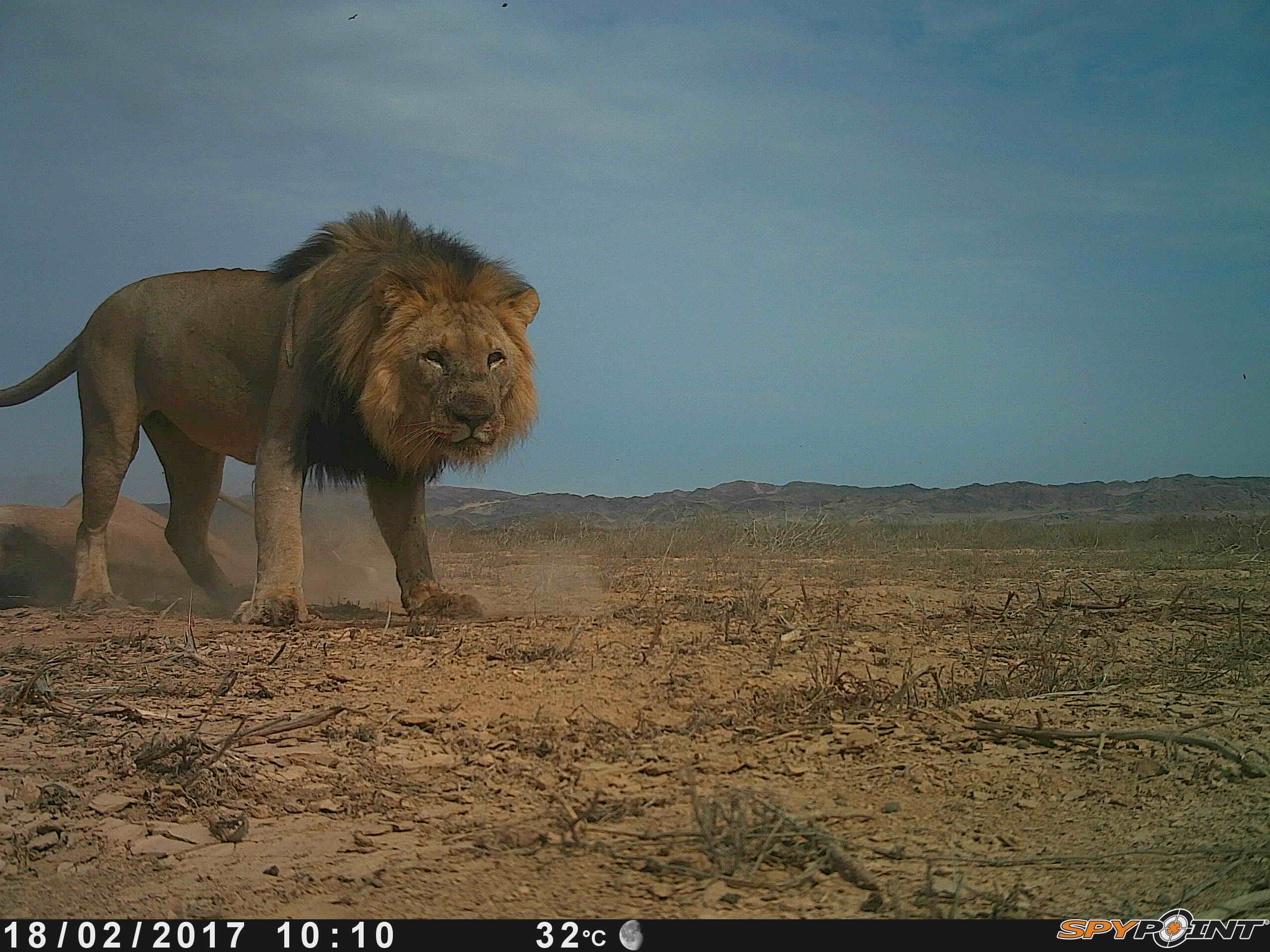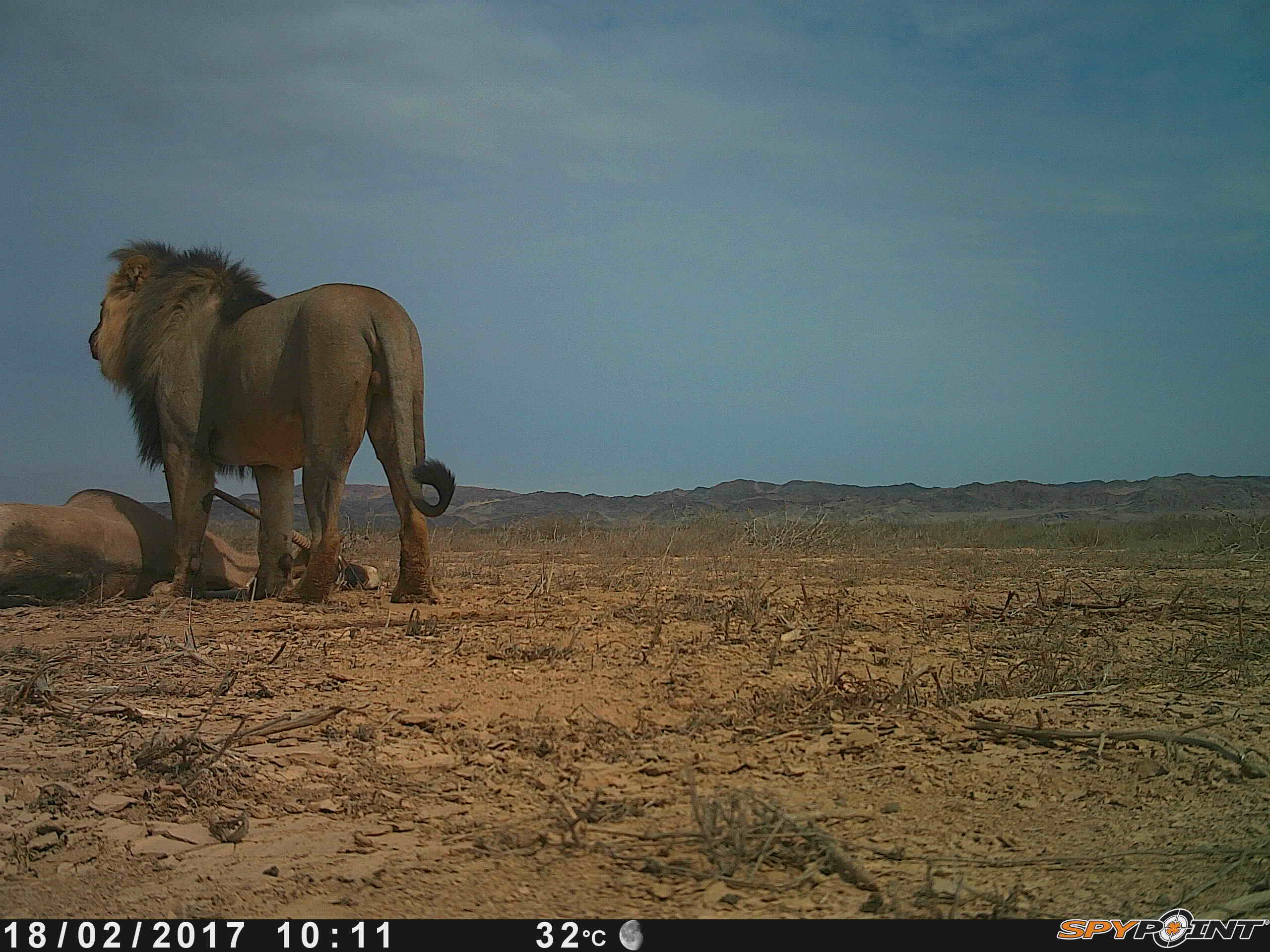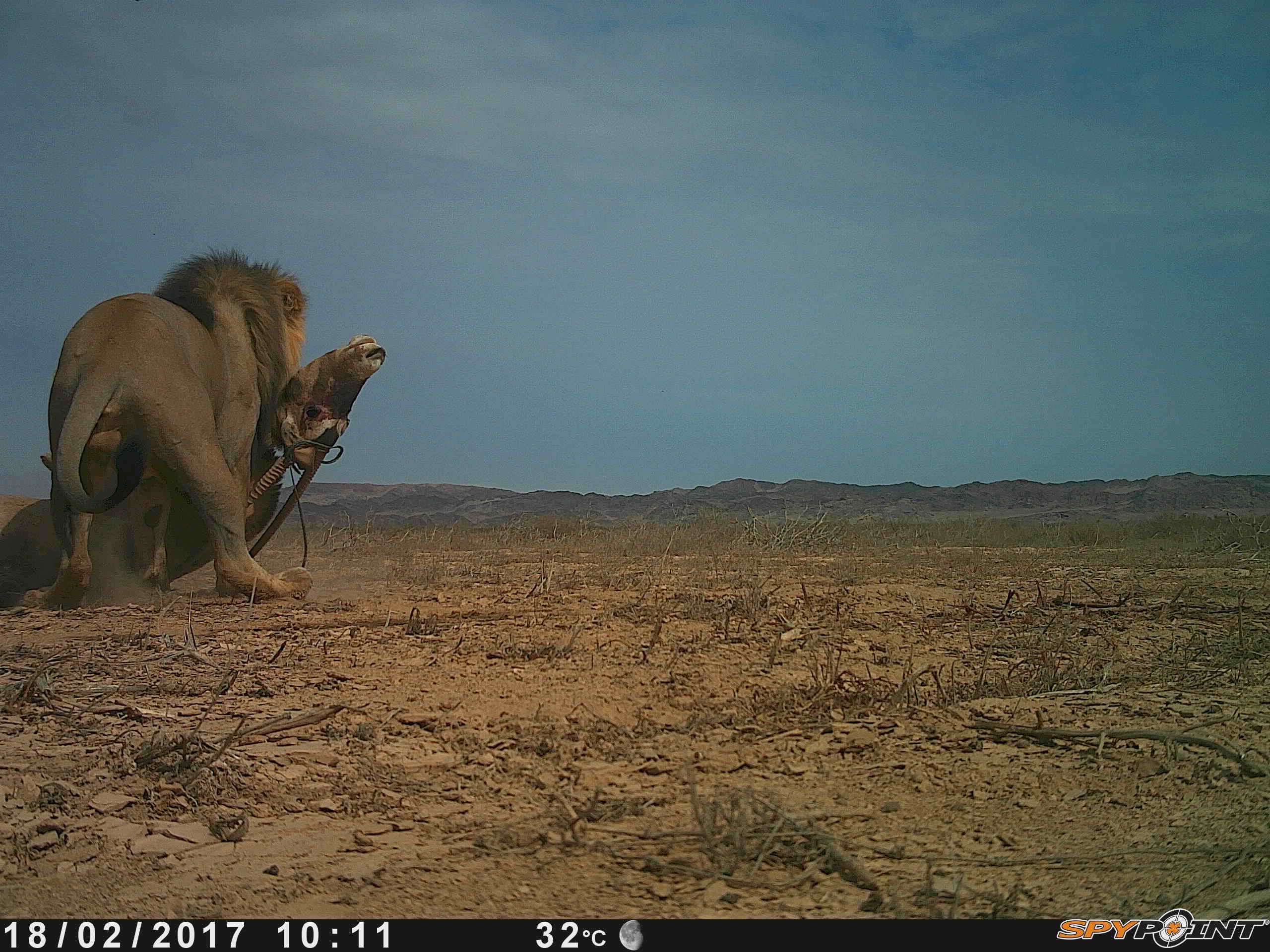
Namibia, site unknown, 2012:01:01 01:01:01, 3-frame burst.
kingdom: Animalia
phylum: Chordata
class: Mammalia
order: Carnivora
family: Felidae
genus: Panthera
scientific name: Panthera leo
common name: lion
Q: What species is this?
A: Panthera leo (lion).